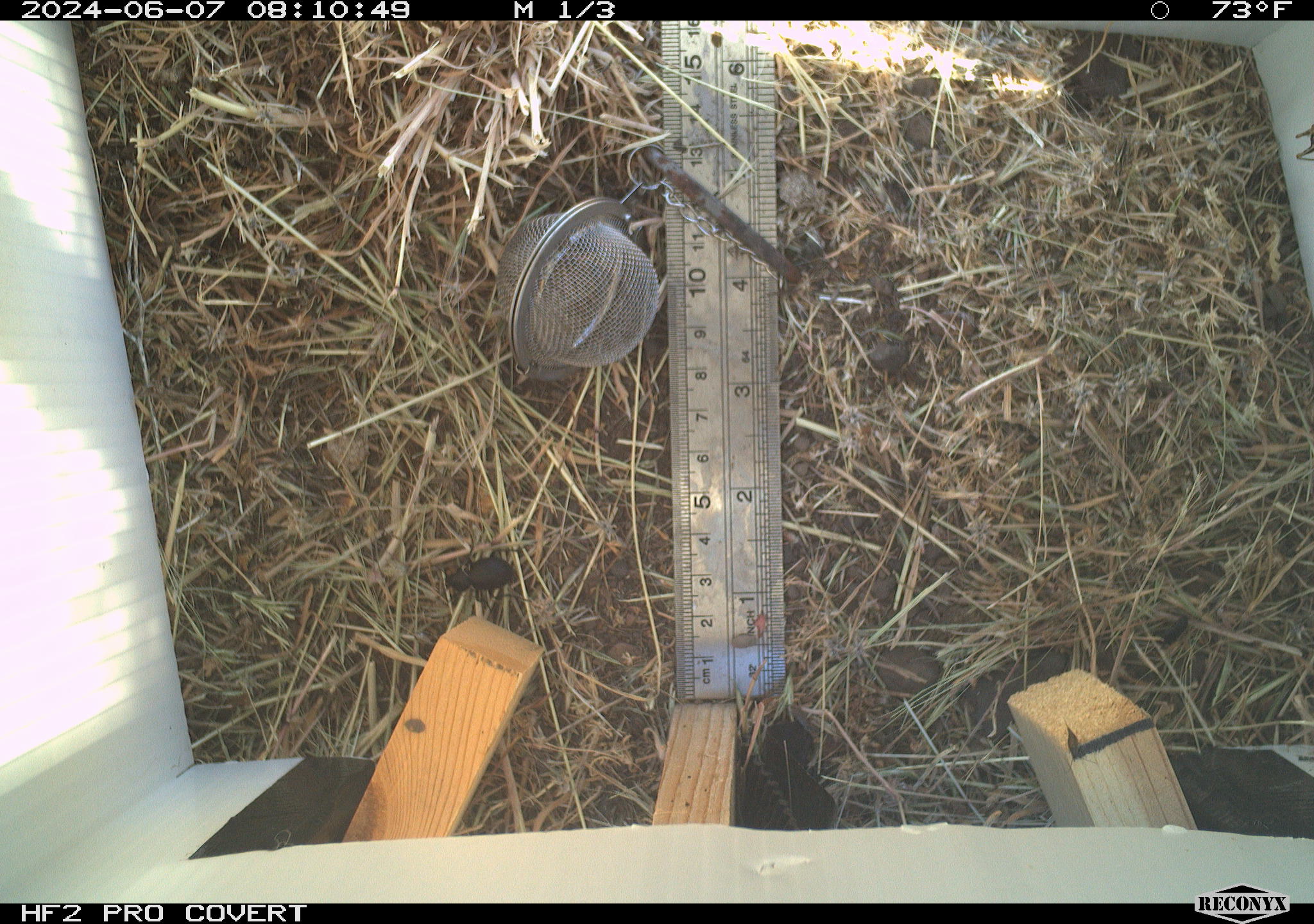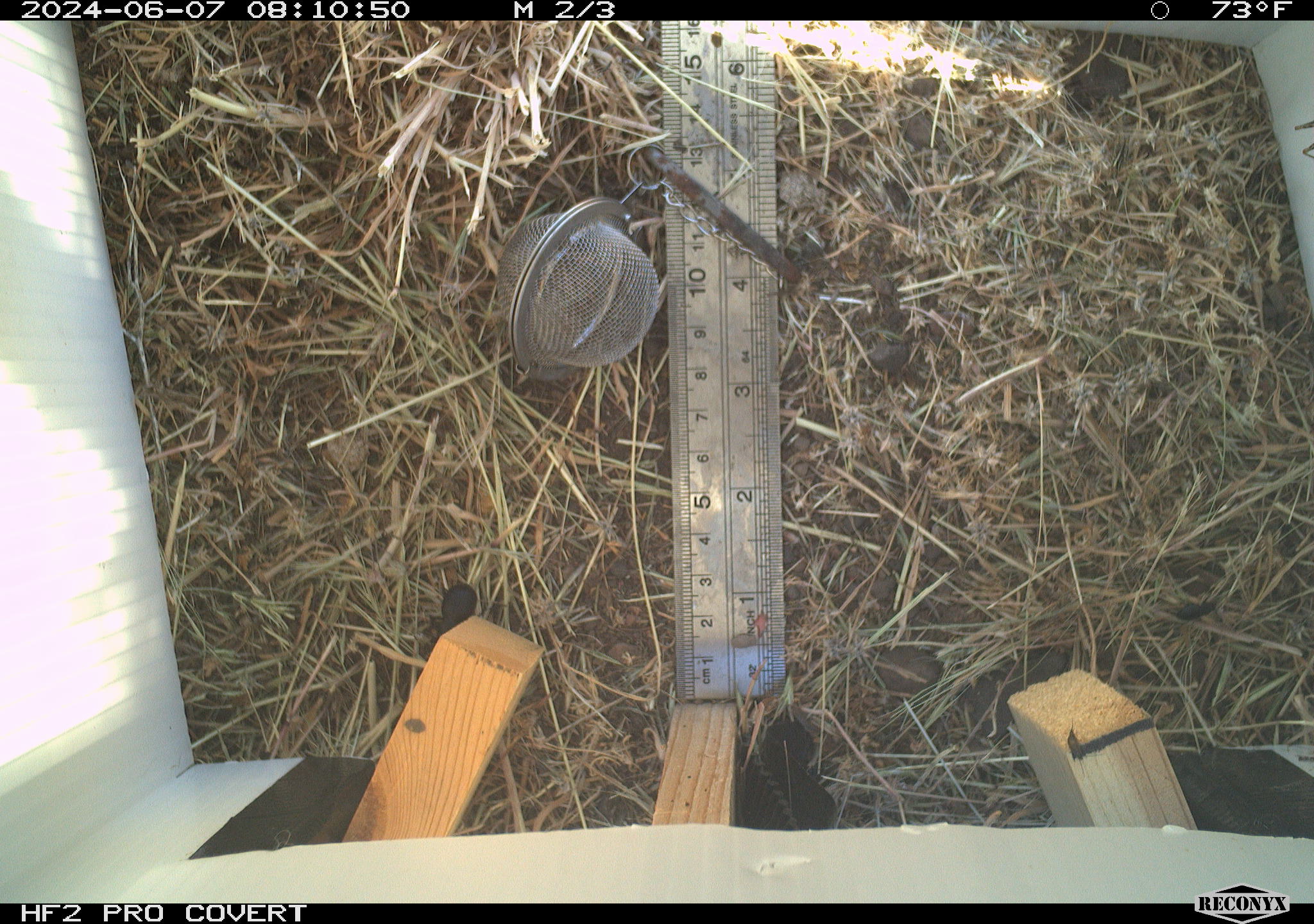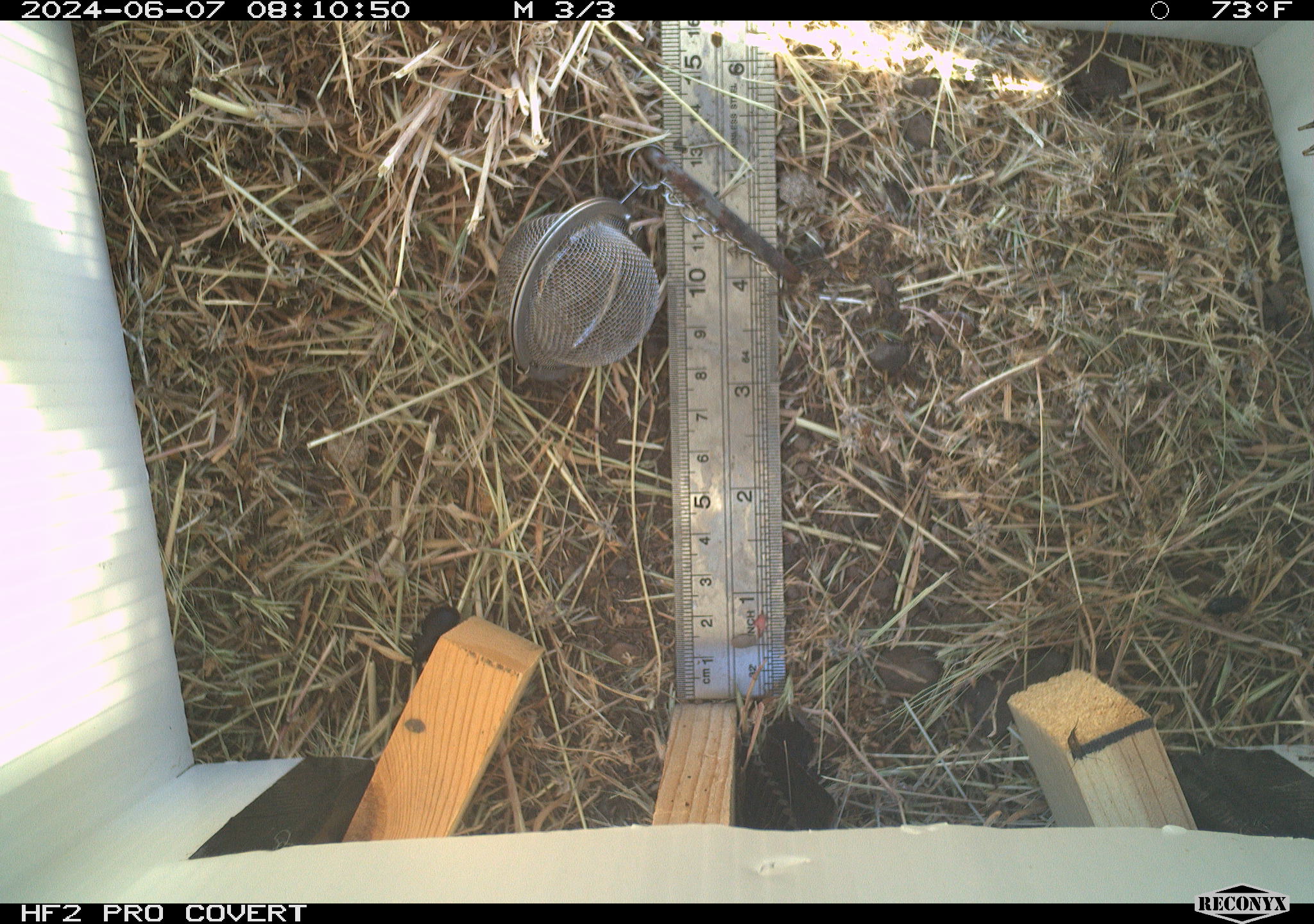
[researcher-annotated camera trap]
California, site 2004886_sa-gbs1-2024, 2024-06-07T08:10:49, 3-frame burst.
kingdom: Animalia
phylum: Arthropoda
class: Insecta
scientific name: Insecta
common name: insect